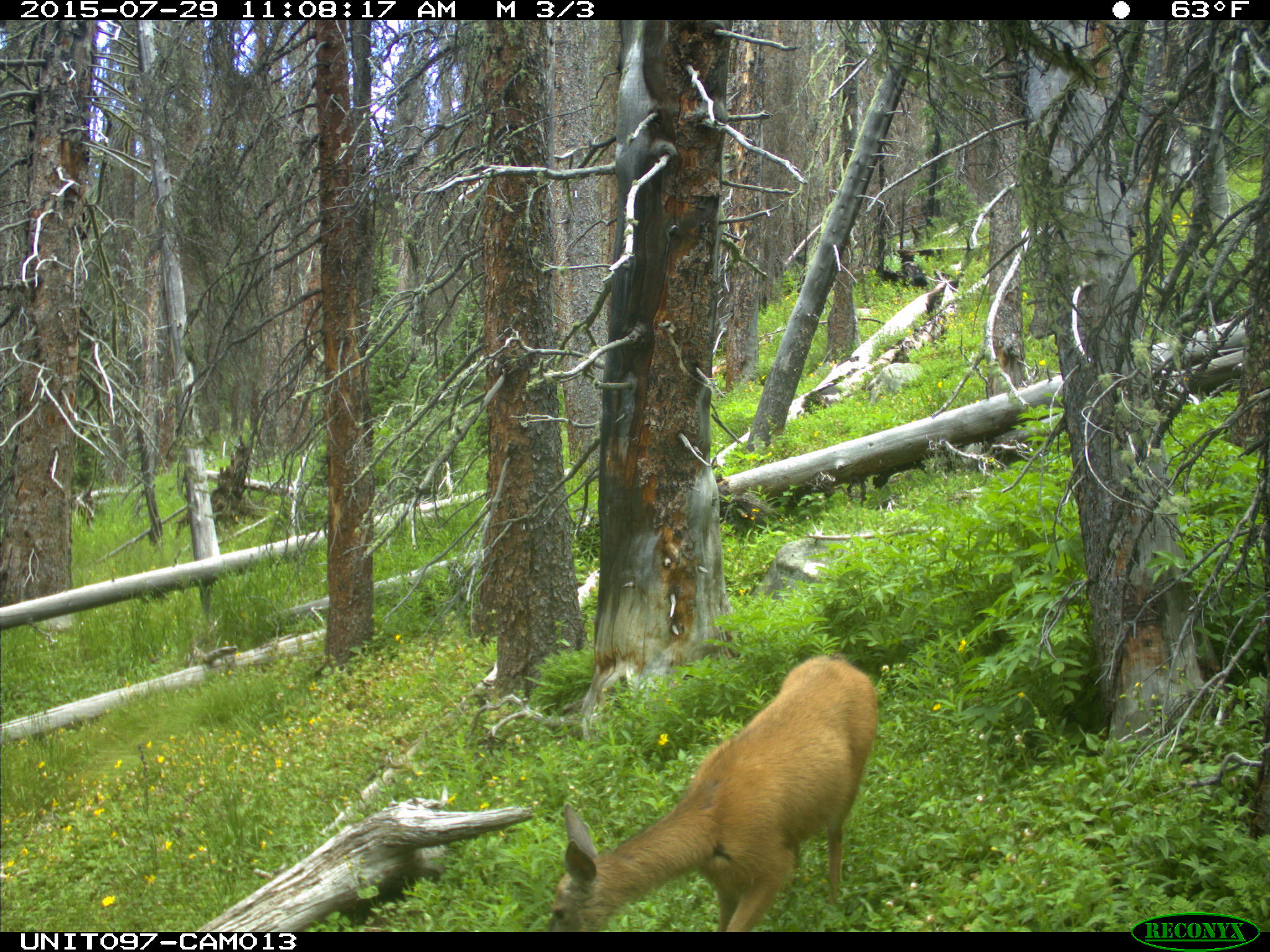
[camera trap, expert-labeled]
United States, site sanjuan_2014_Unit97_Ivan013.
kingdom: Animalia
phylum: Chordata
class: Mammalia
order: Artiodactyla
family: Cervidae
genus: Odocoileus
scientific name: Odocoileus hemionus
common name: mule deer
Odocoileus hemionus (mule deer).